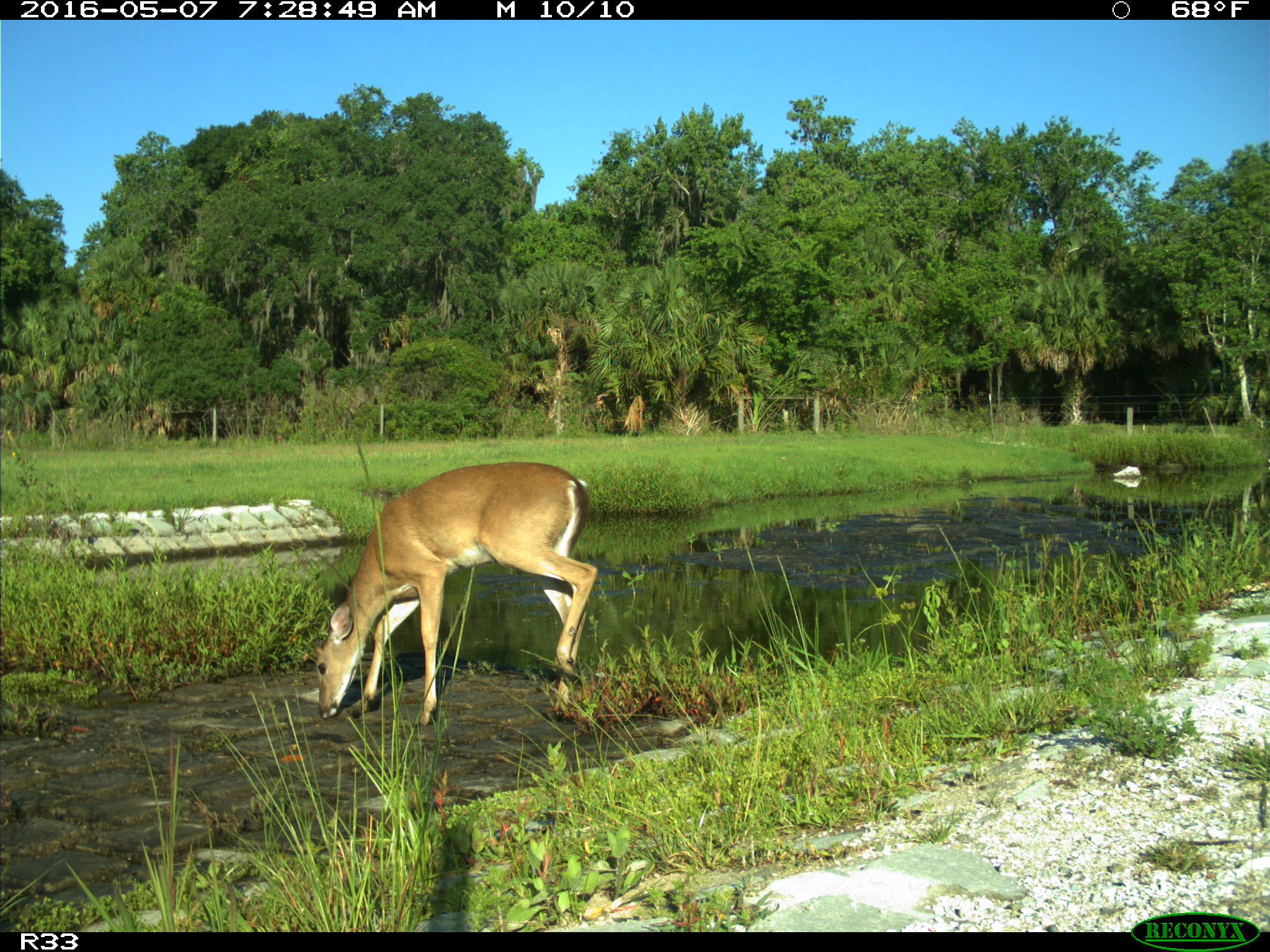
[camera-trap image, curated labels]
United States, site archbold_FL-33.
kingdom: Animalia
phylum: Chordata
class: Mammalia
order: Artiodactyla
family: Cervidae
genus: Odocoileus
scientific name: Odocoileus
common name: deer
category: unidentified deer